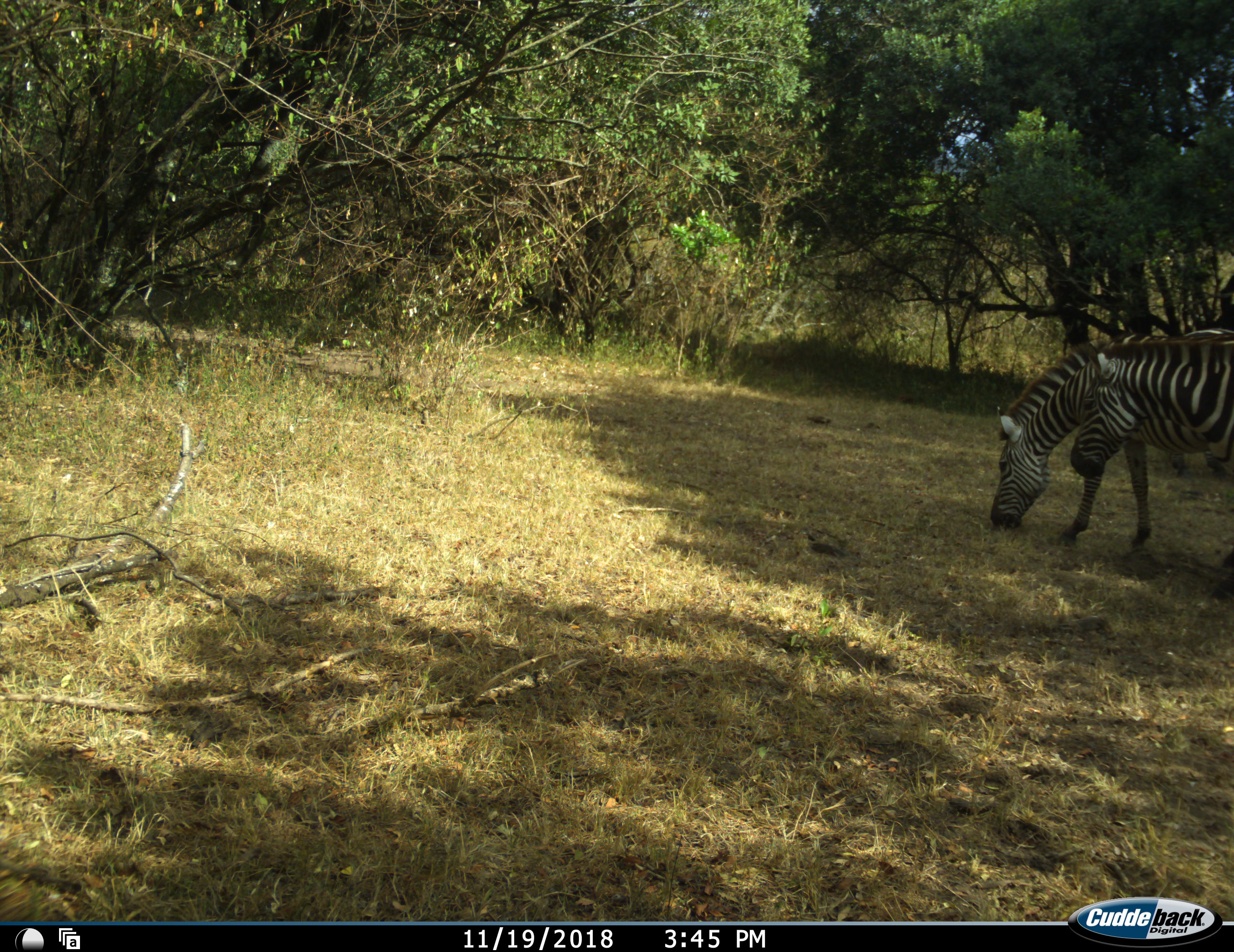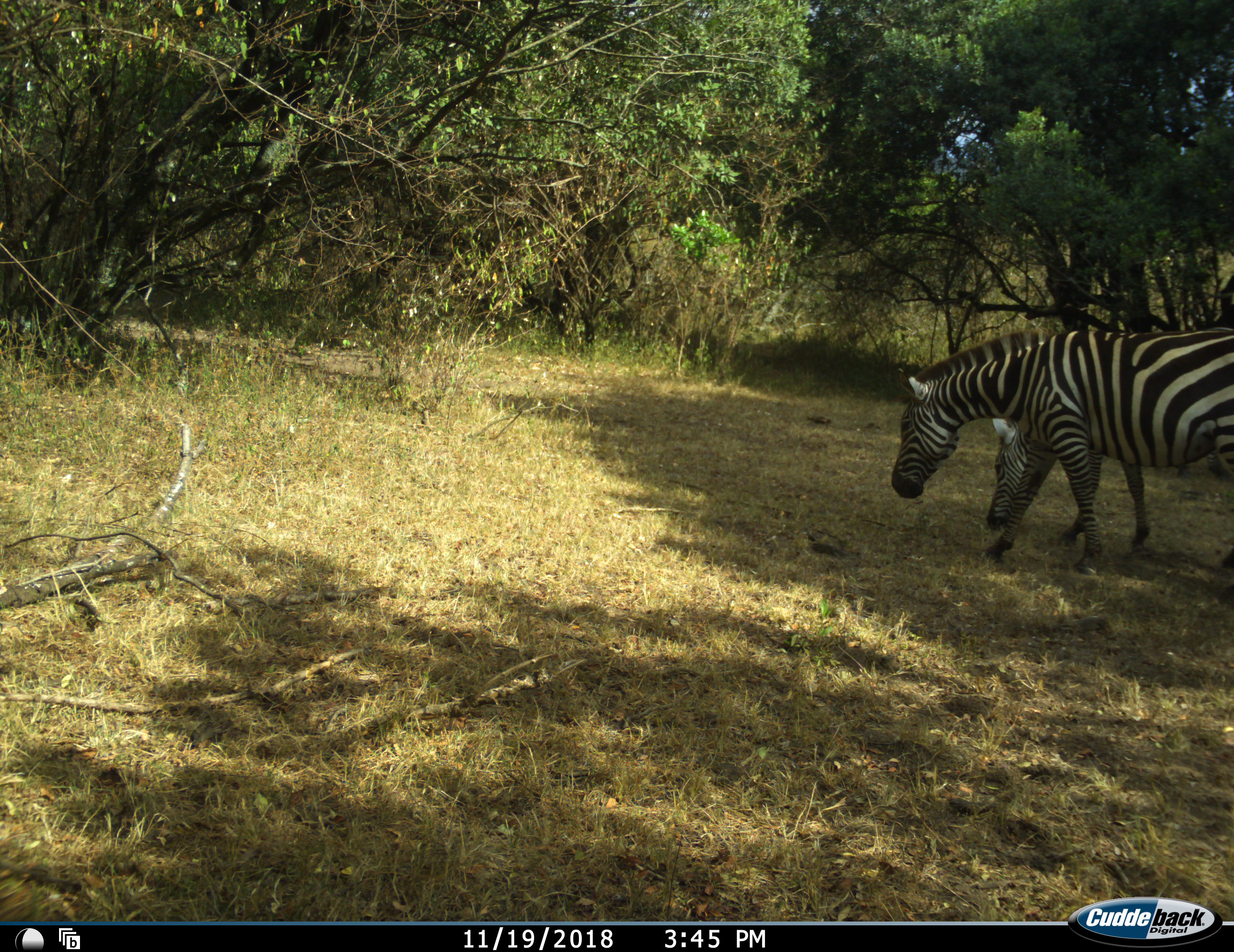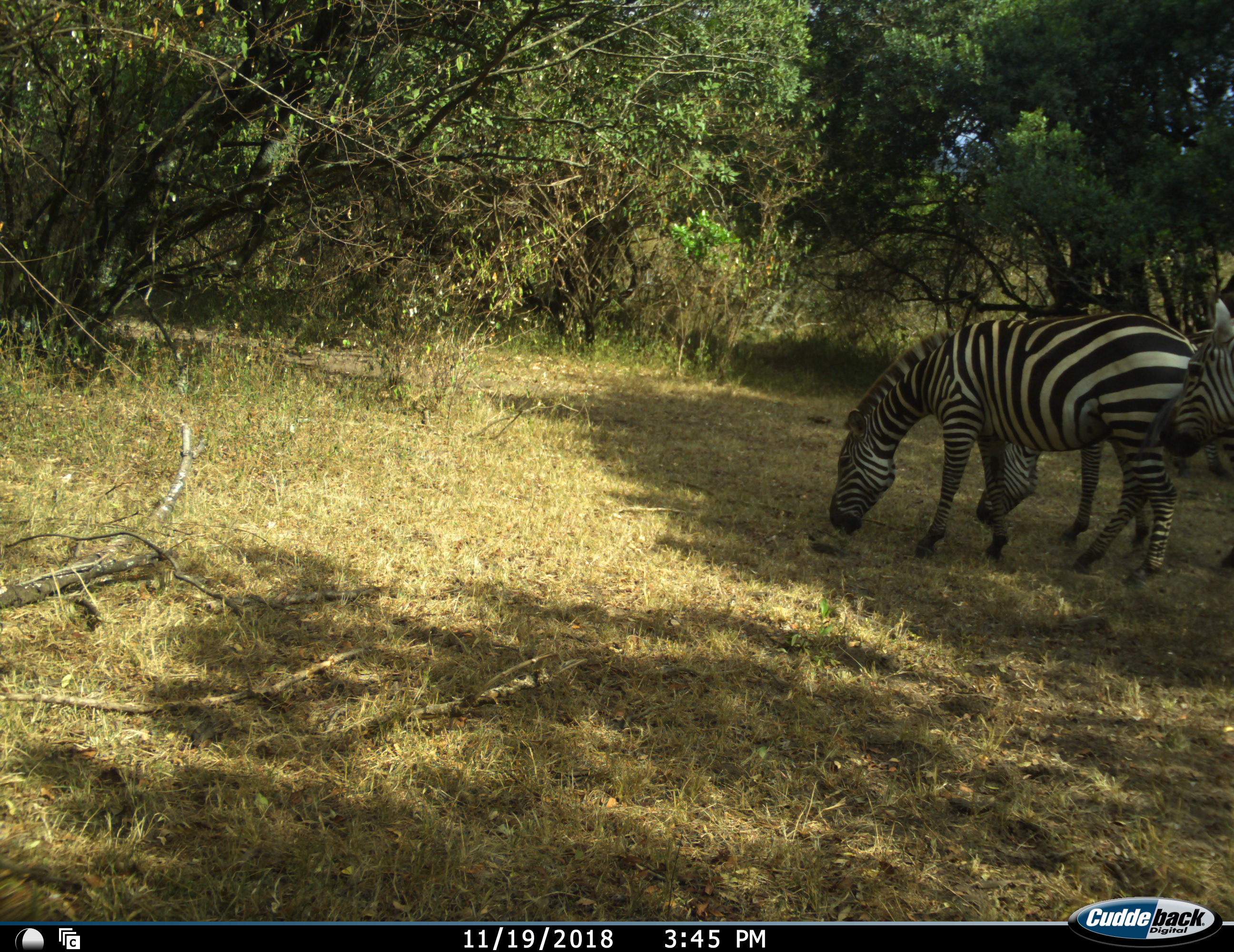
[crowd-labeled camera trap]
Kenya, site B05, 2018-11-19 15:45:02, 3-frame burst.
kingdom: Animalia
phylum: Chordata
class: Mammalia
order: Perissodactyla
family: Equidae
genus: Equus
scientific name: Equus quagga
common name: plains zebra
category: zebra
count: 3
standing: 10%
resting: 0%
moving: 60%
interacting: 0%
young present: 0%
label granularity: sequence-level